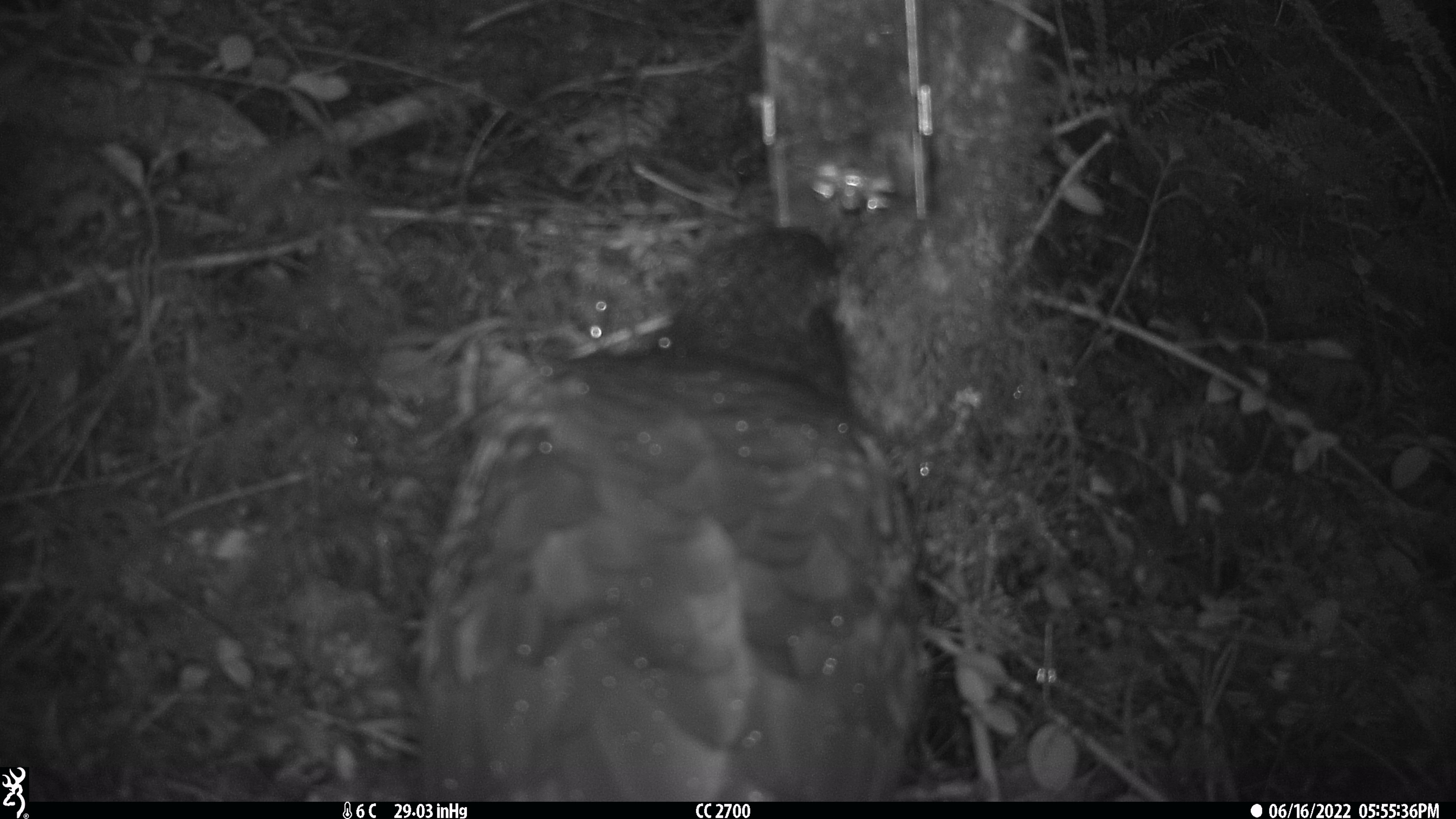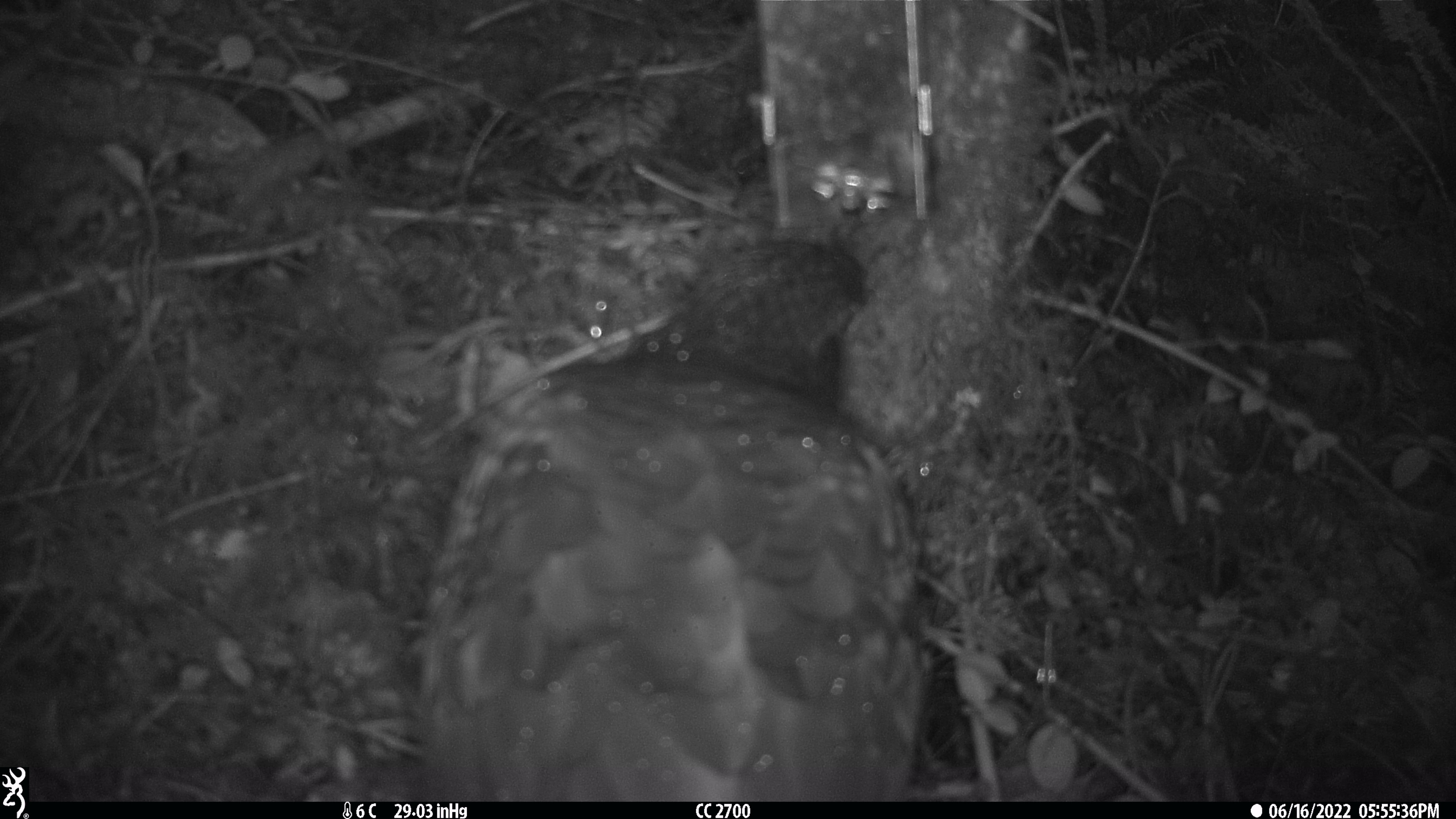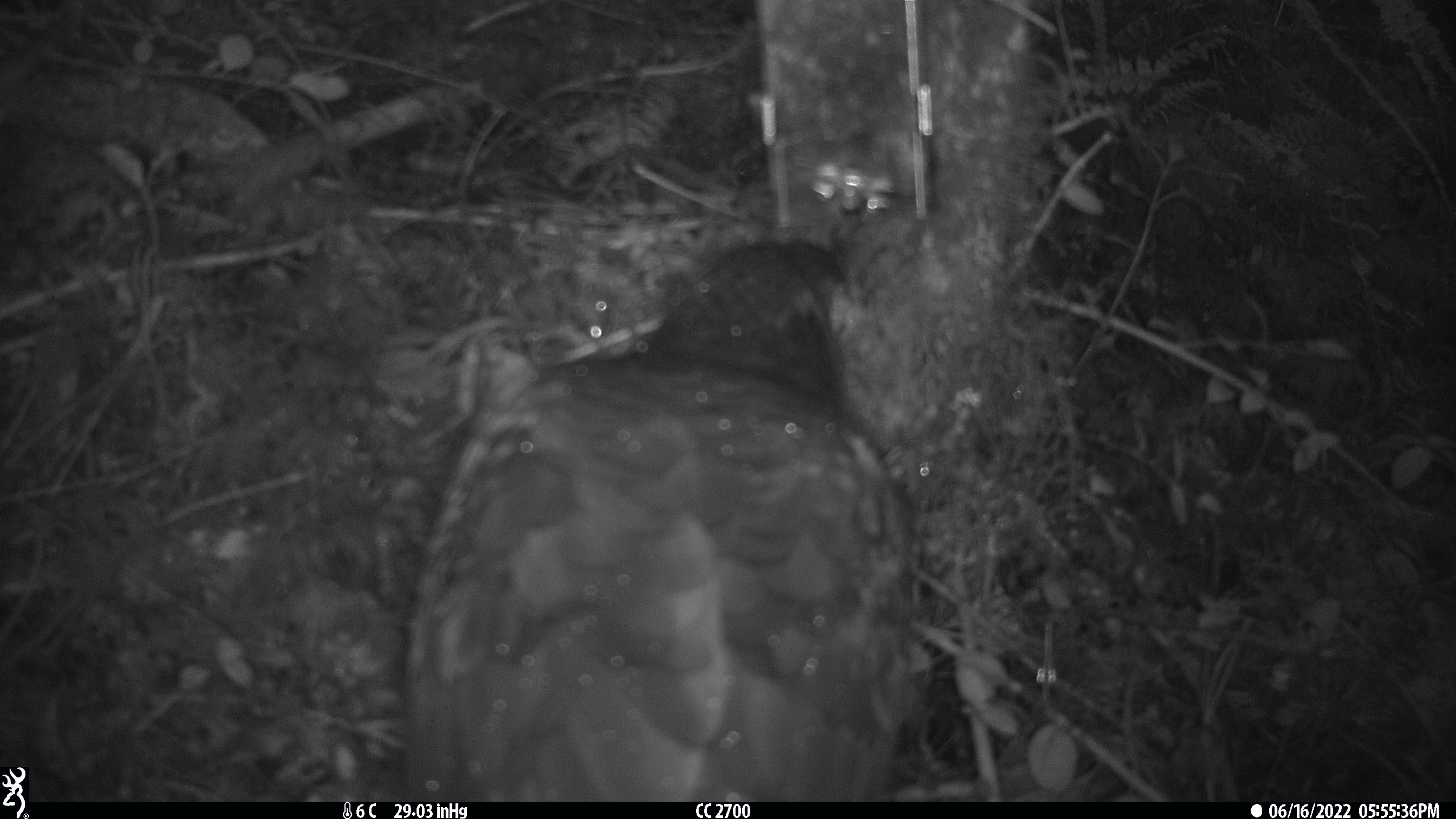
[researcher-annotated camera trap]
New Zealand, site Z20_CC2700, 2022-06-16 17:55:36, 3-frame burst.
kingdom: Animalia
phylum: Chordata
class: Aves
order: Psittaciformes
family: Strigopidae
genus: Nestor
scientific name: Nestor notabilis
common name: kea